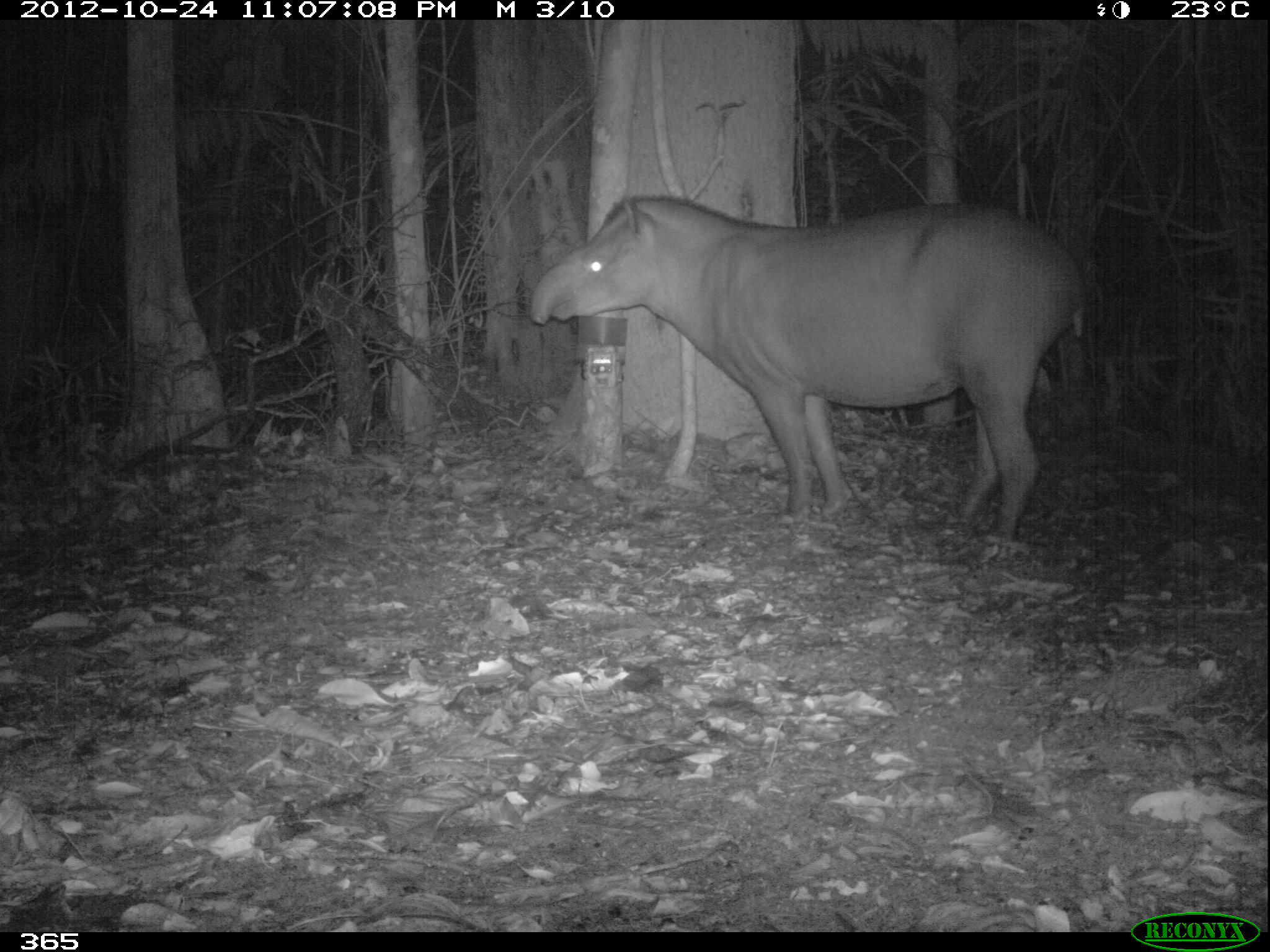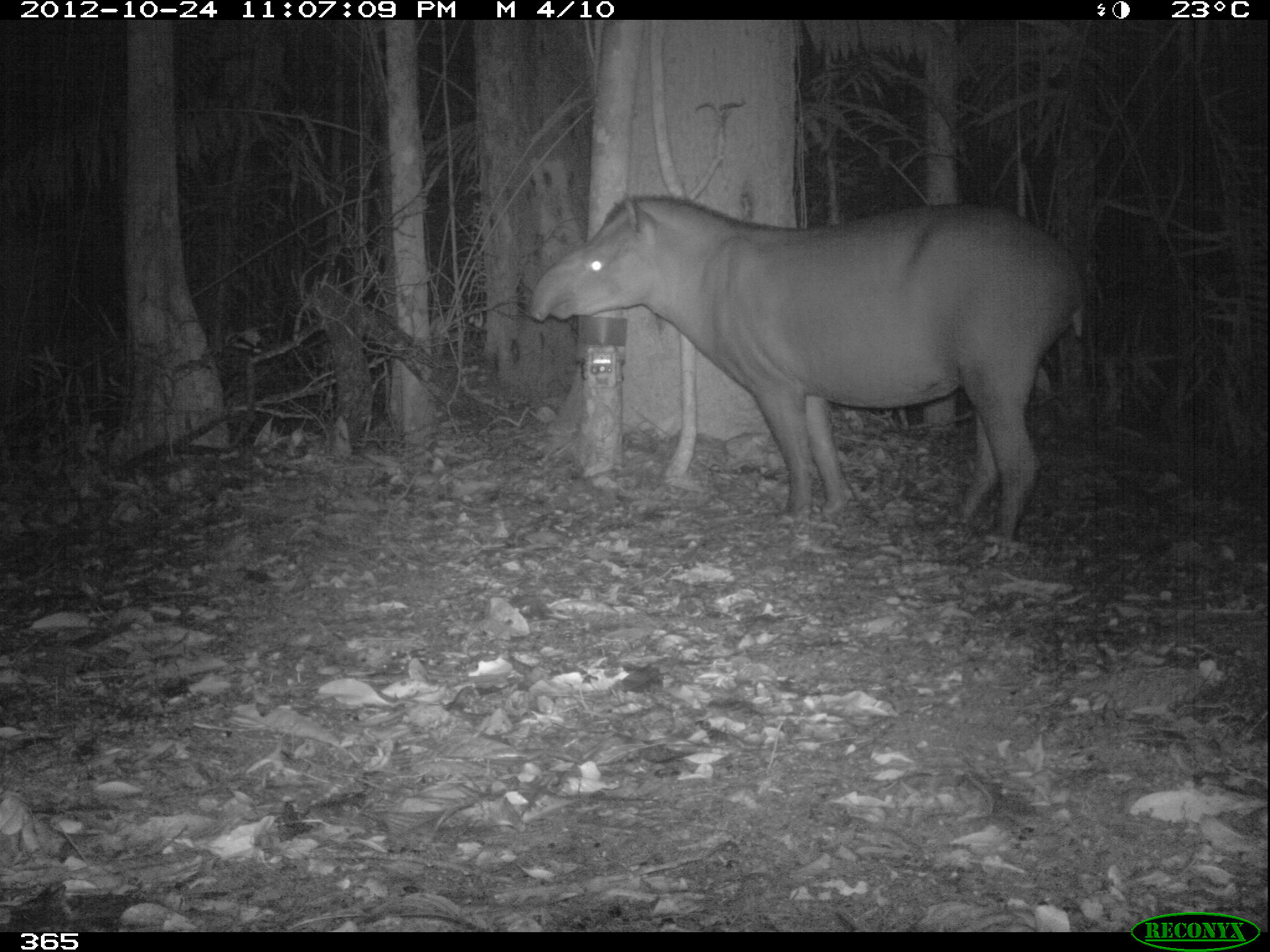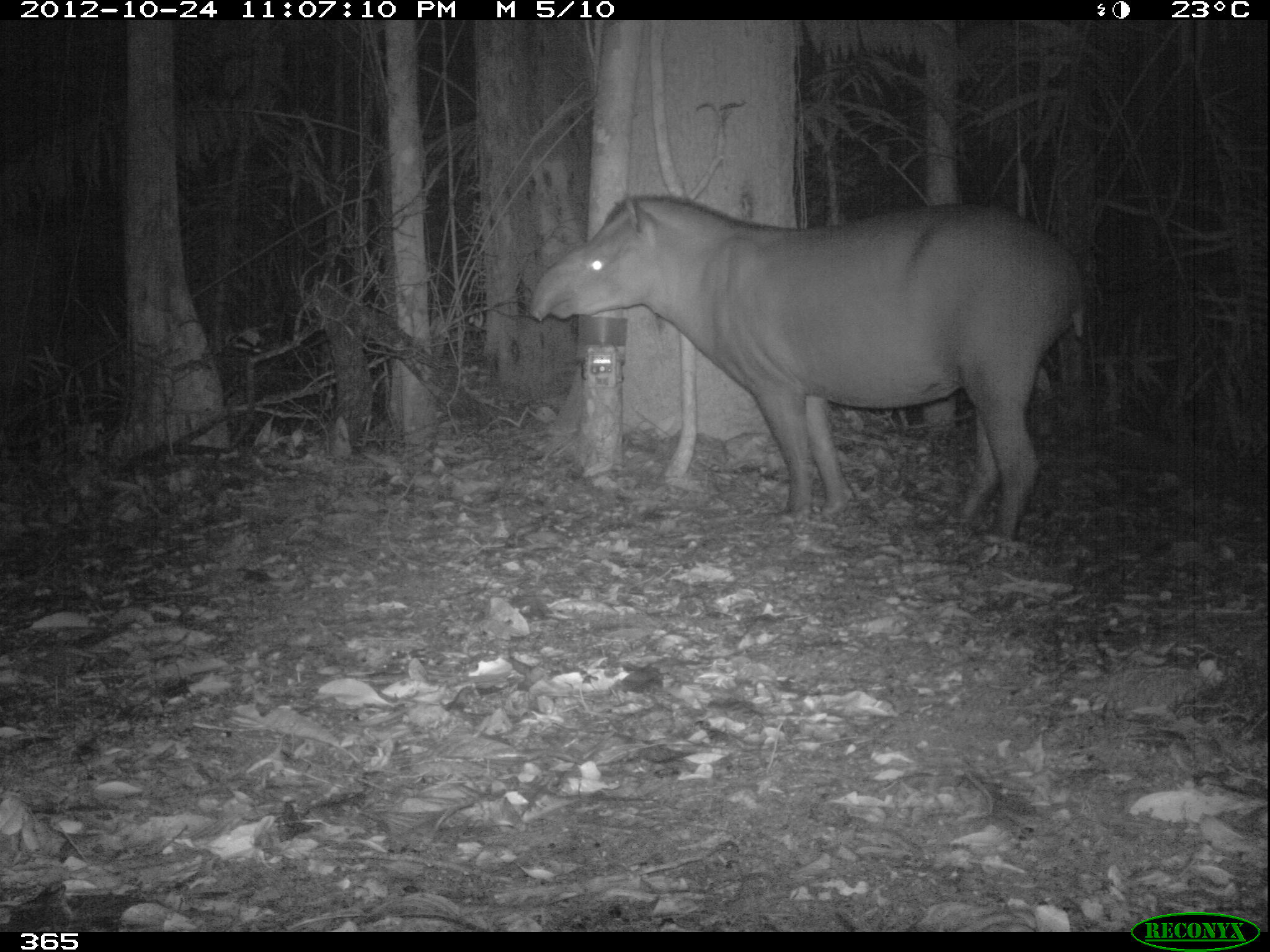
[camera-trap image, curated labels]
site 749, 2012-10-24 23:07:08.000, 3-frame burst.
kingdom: Animalia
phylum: Chordata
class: Mammalia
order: Perissodactyla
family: Tapiridae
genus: Tapirus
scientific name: Tapirus terrestris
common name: south american tapir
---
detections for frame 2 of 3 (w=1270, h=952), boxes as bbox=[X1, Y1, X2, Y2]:
tapirus terrestris: bbox=[528, 193, 1085, 539]